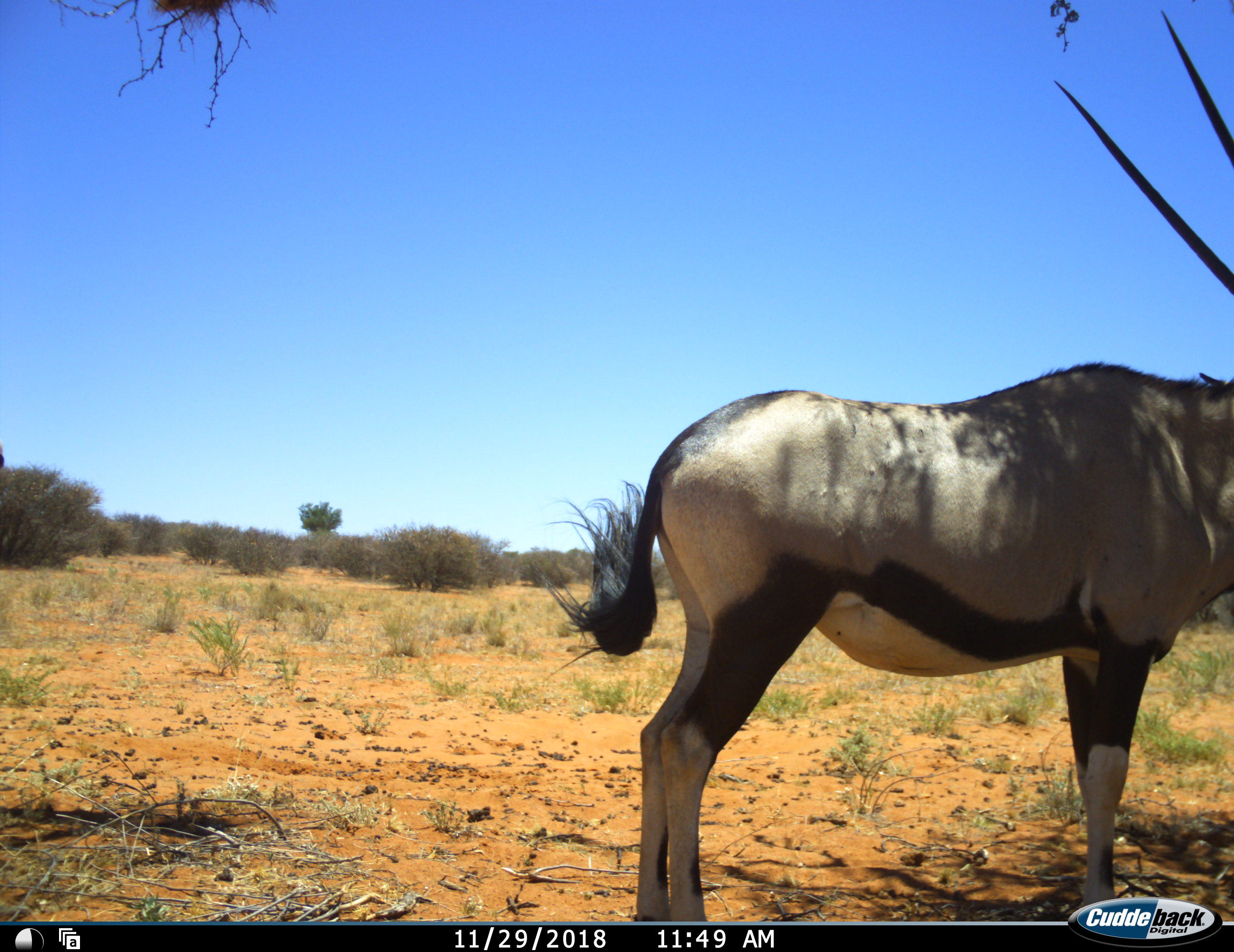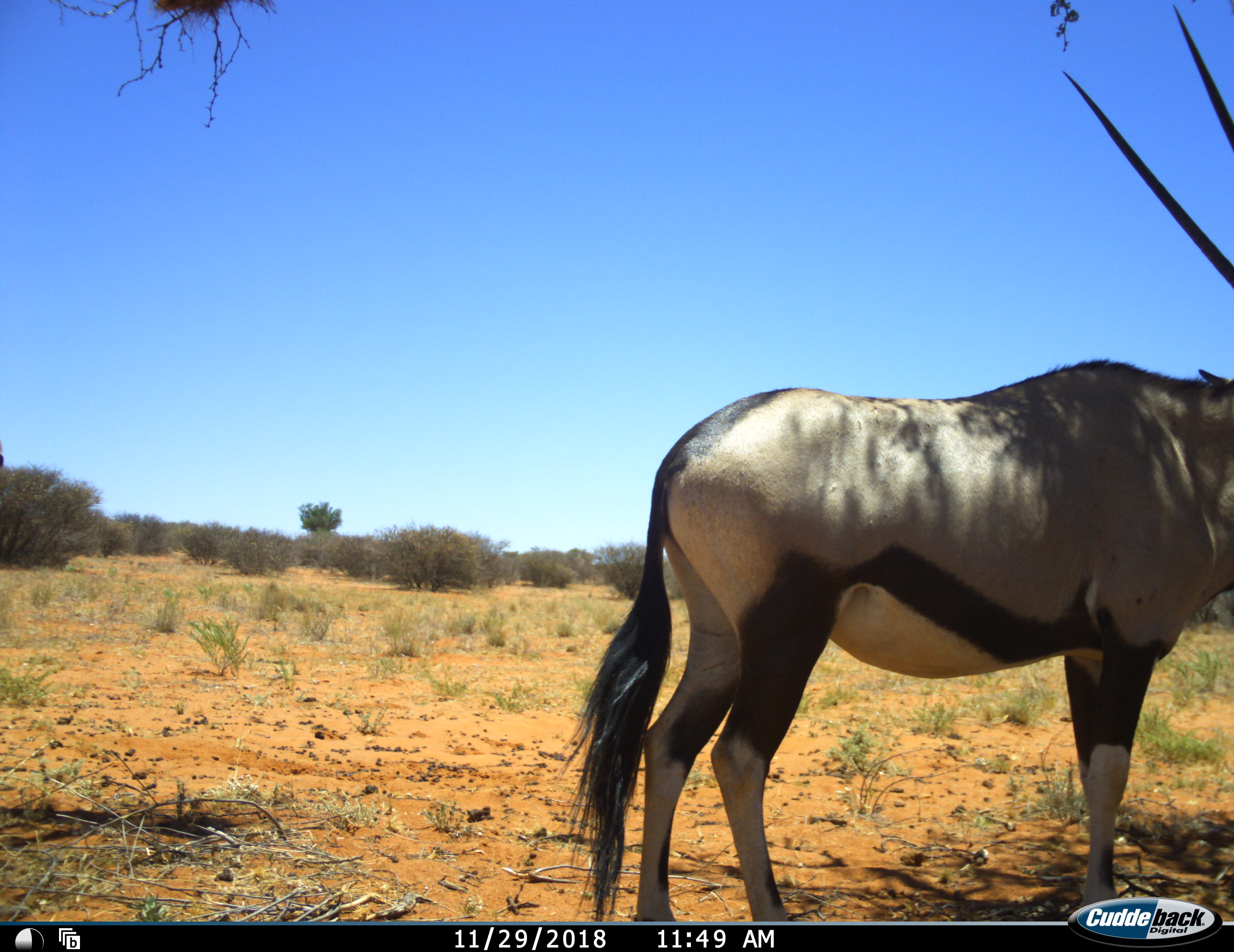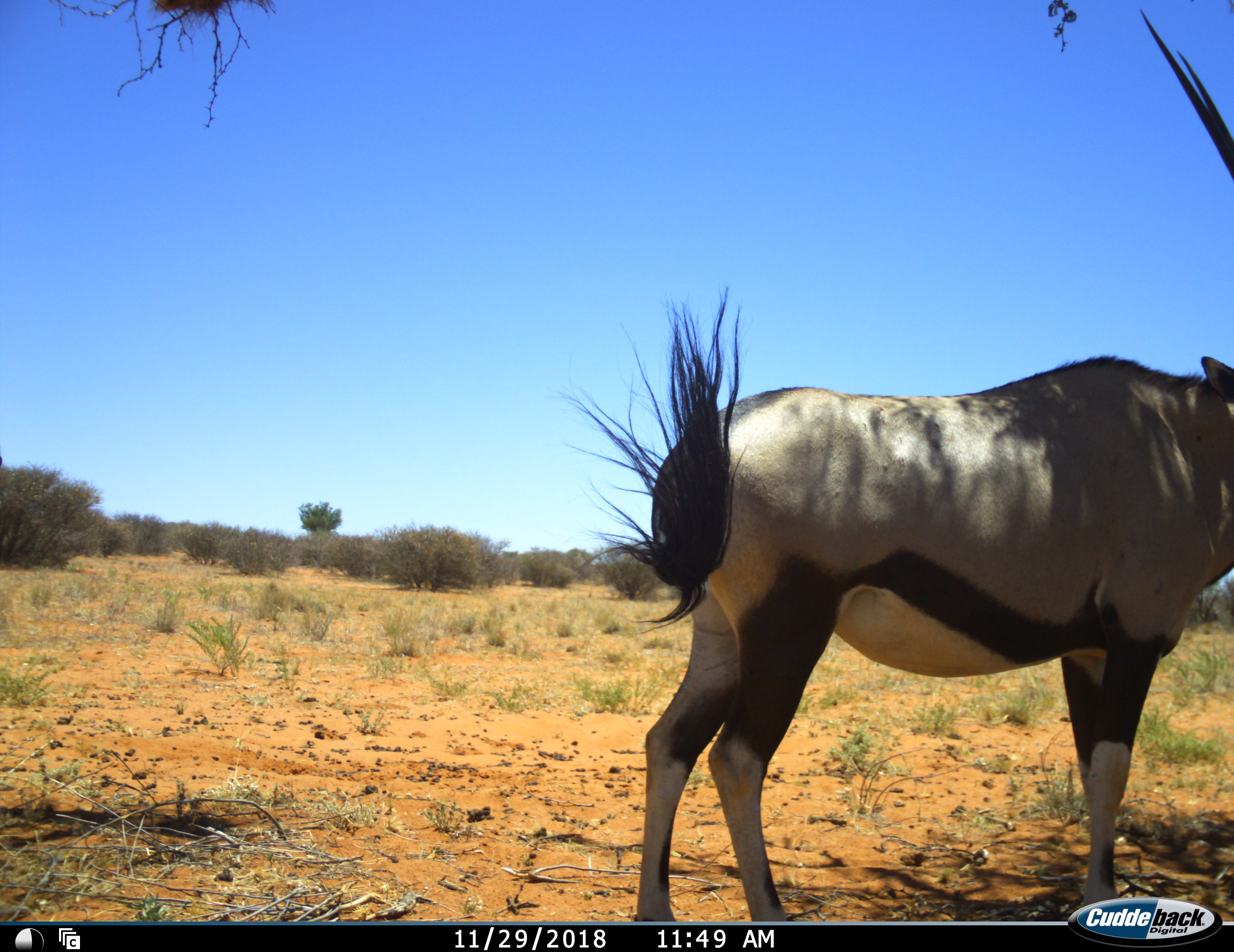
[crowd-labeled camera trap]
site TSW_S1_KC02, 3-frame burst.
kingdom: Animalia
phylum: Chordata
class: Mammalia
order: Artiodactyla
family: Bovidae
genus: Oryx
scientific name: Oryx gazella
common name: gemsbok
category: oryx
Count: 1.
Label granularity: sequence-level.